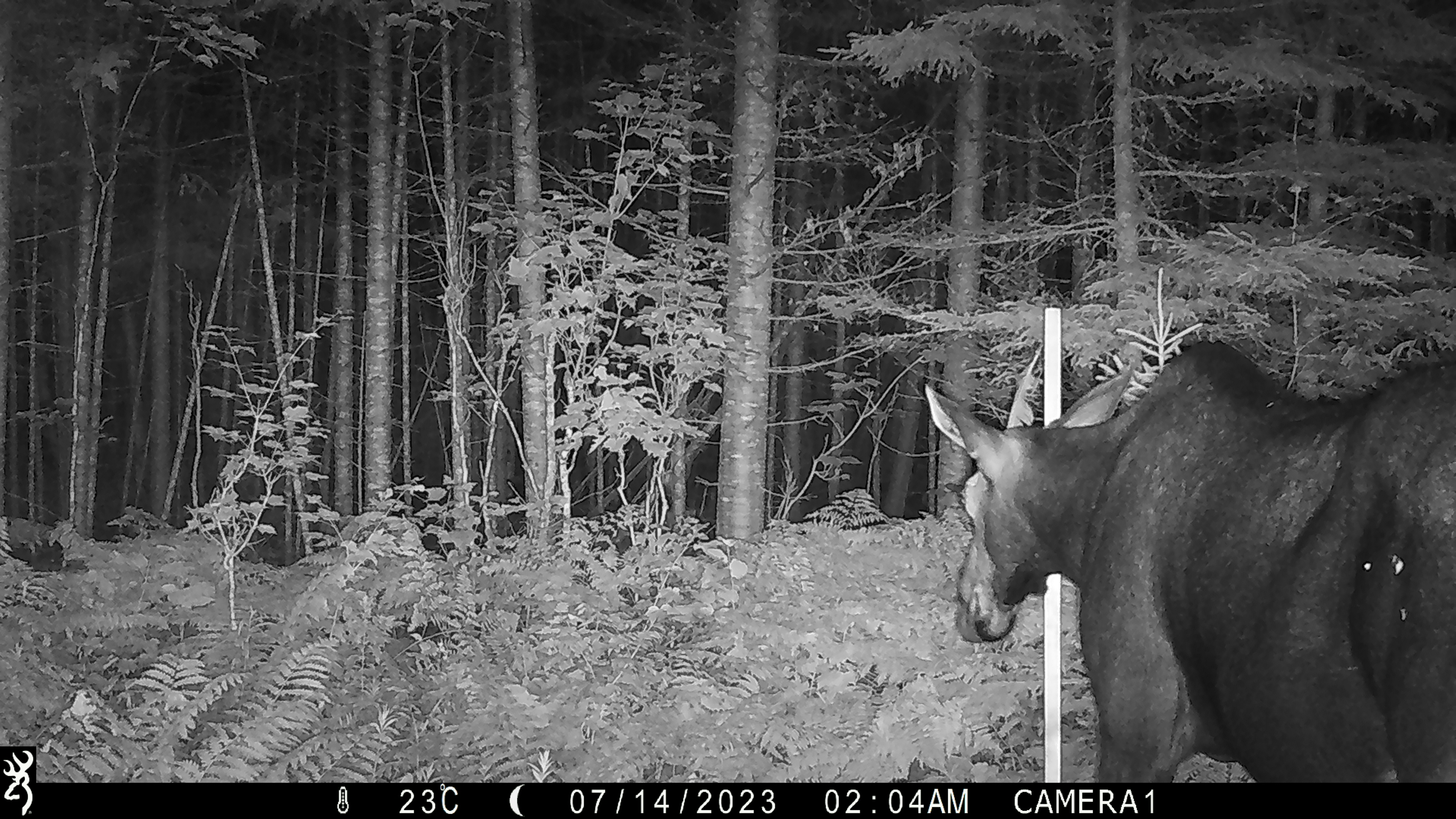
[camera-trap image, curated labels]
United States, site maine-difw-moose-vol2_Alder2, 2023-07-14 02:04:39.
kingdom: Animalia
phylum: Chordata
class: Mammalia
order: Artiodactyla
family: Cervidae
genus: Alces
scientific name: Alces alces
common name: moose